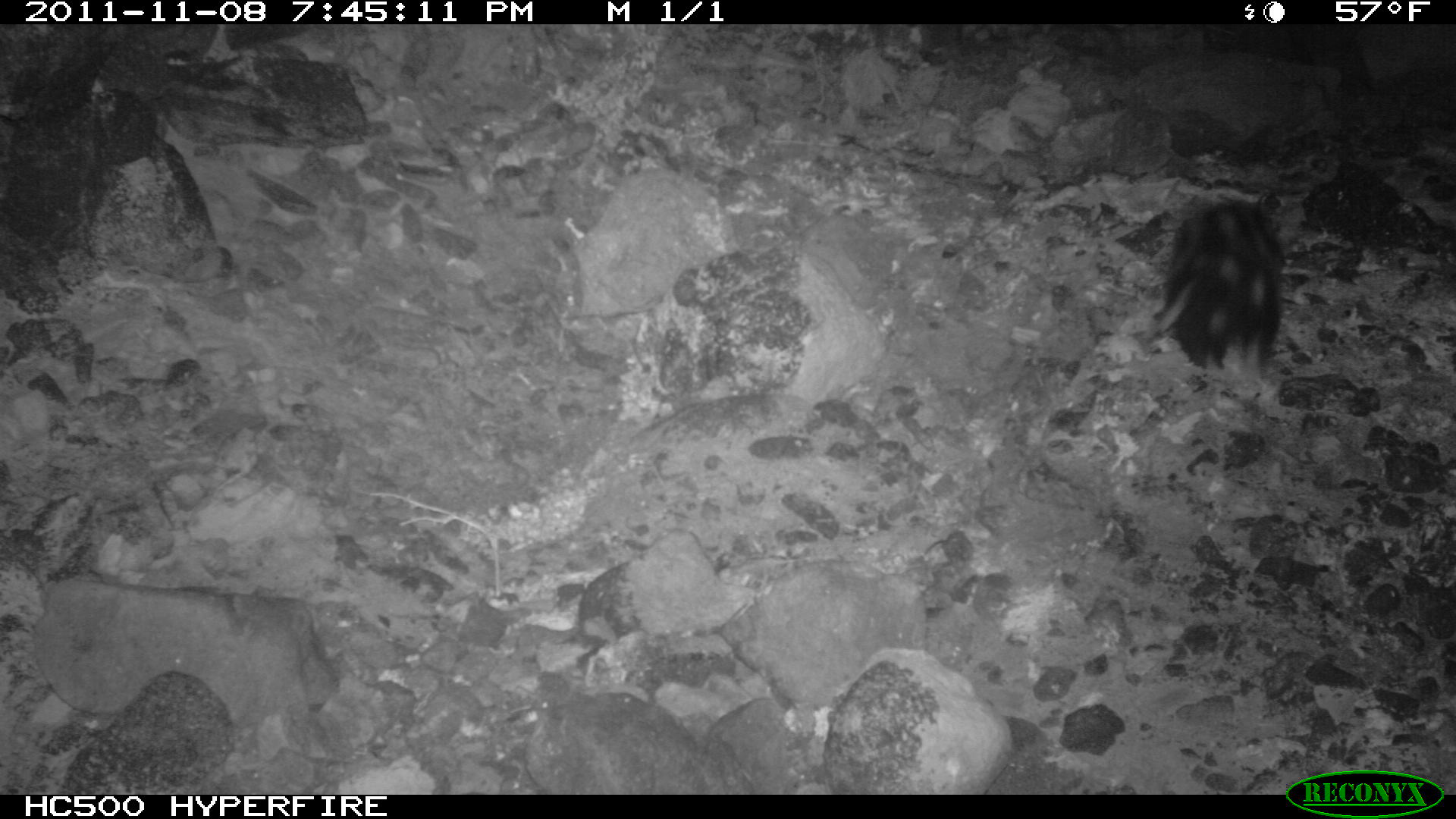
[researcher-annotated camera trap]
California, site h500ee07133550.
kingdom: Animalia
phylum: Chordata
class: Mammalia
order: Carnivora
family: Canidae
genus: Urocyon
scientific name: Urocyon littoralis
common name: island fox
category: fox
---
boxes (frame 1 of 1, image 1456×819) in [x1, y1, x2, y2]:
fox: [1141, 190, 1282, 375]